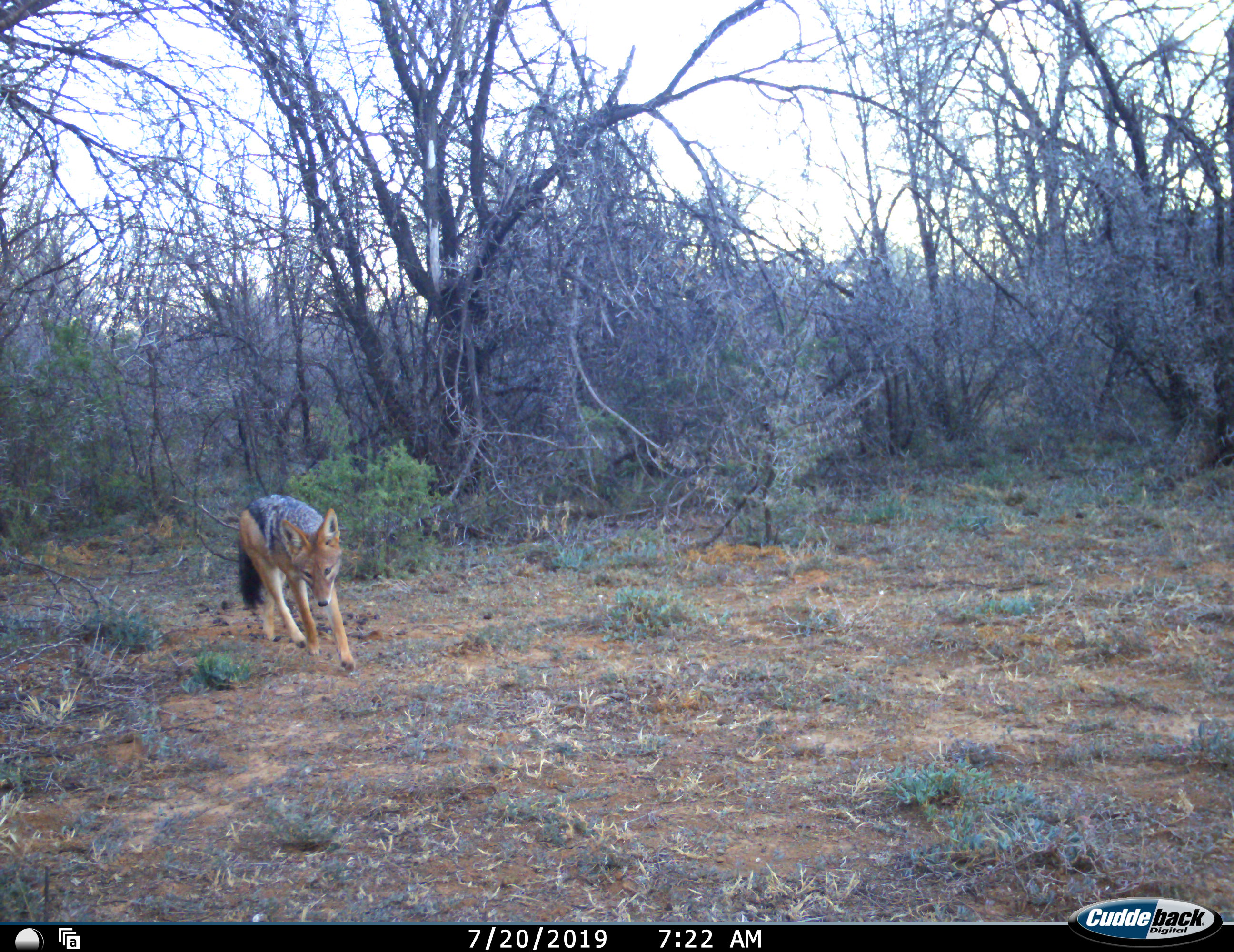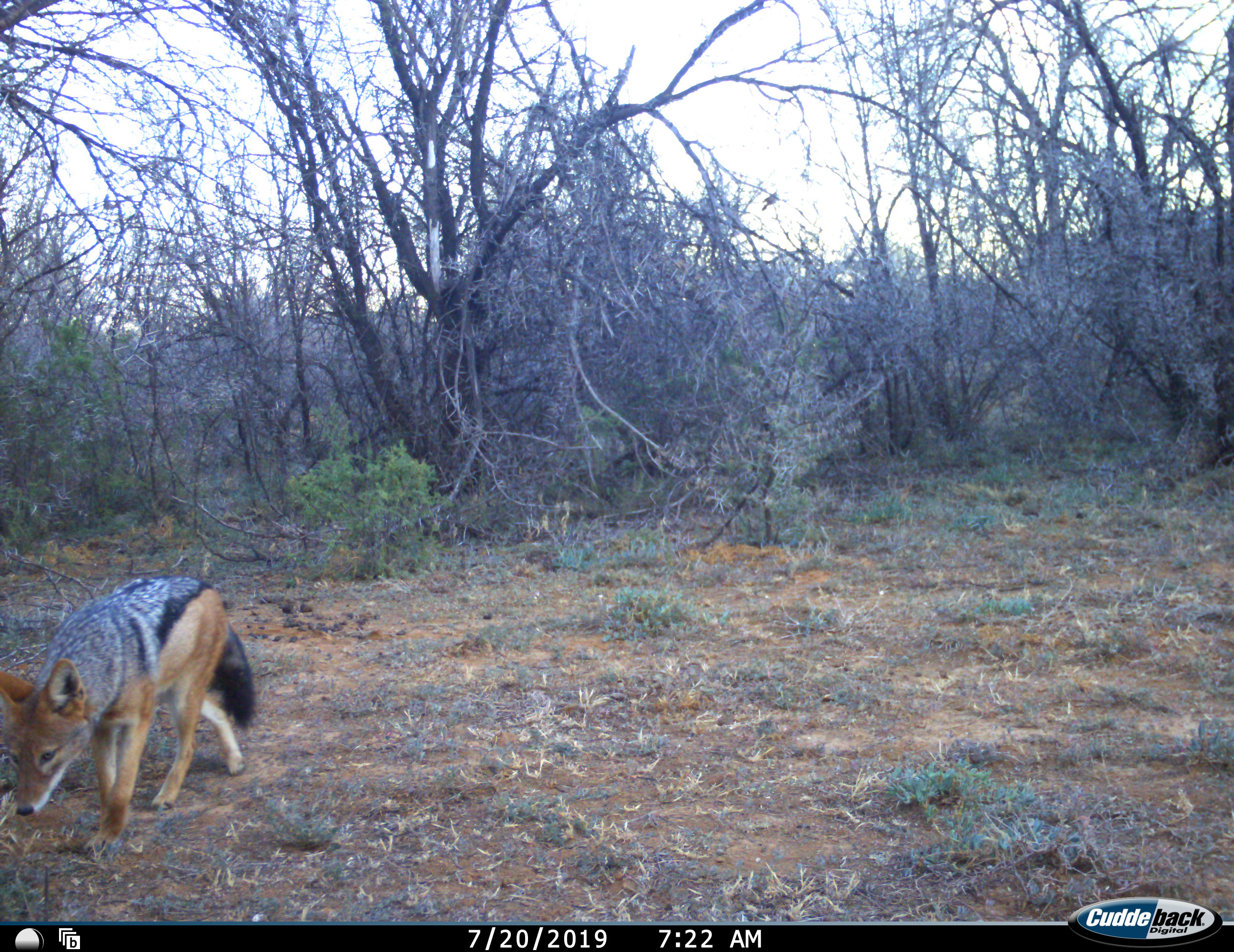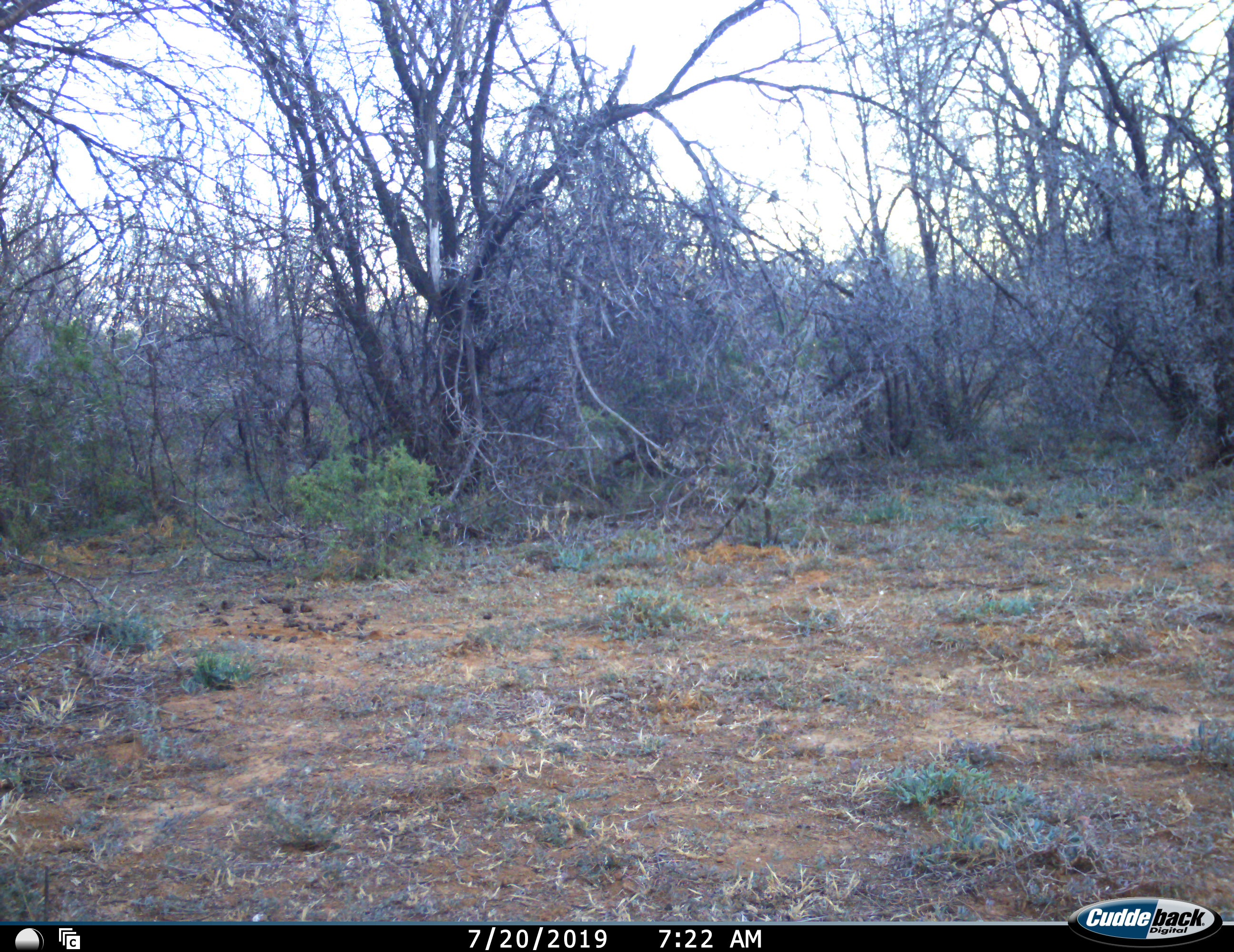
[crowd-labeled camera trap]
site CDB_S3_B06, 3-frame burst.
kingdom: Animalia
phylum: Chordata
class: Mammalia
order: Carnivora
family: Canidae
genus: Lupulella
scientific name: Lupulella mesomelas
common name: black-backed jackal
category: jackalblackbacked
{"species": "jackalblackbacked (black-backed jackal) (Lupulella mesomelas)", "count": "1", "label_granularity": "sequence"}